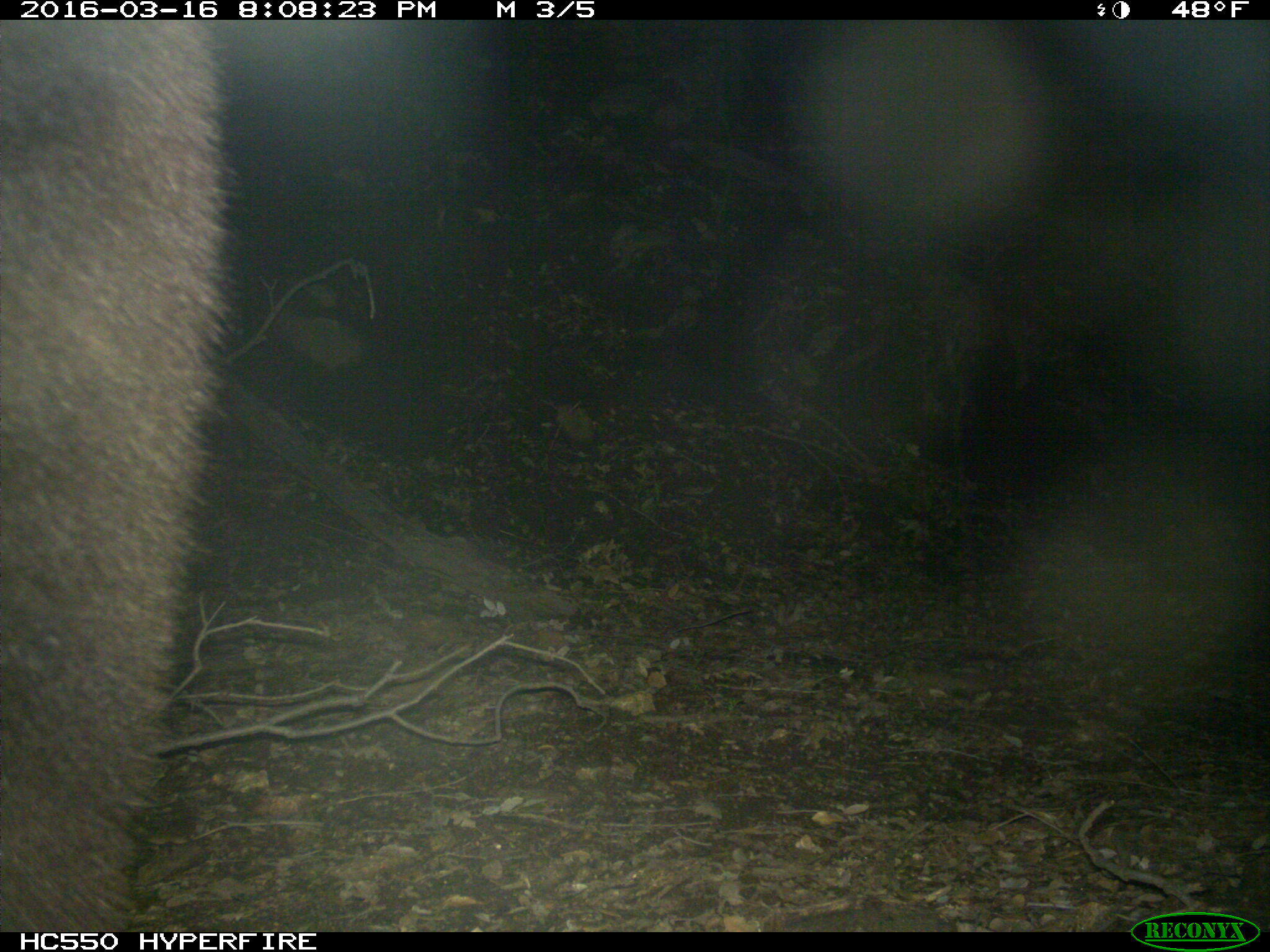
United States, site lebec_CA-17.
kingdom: Animalia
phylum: Chordata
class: Mammalia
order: Carnivora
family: Ursidae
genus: Ursus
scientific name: Ursus americanus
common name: american black bear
Ursus americanus (american black bear).